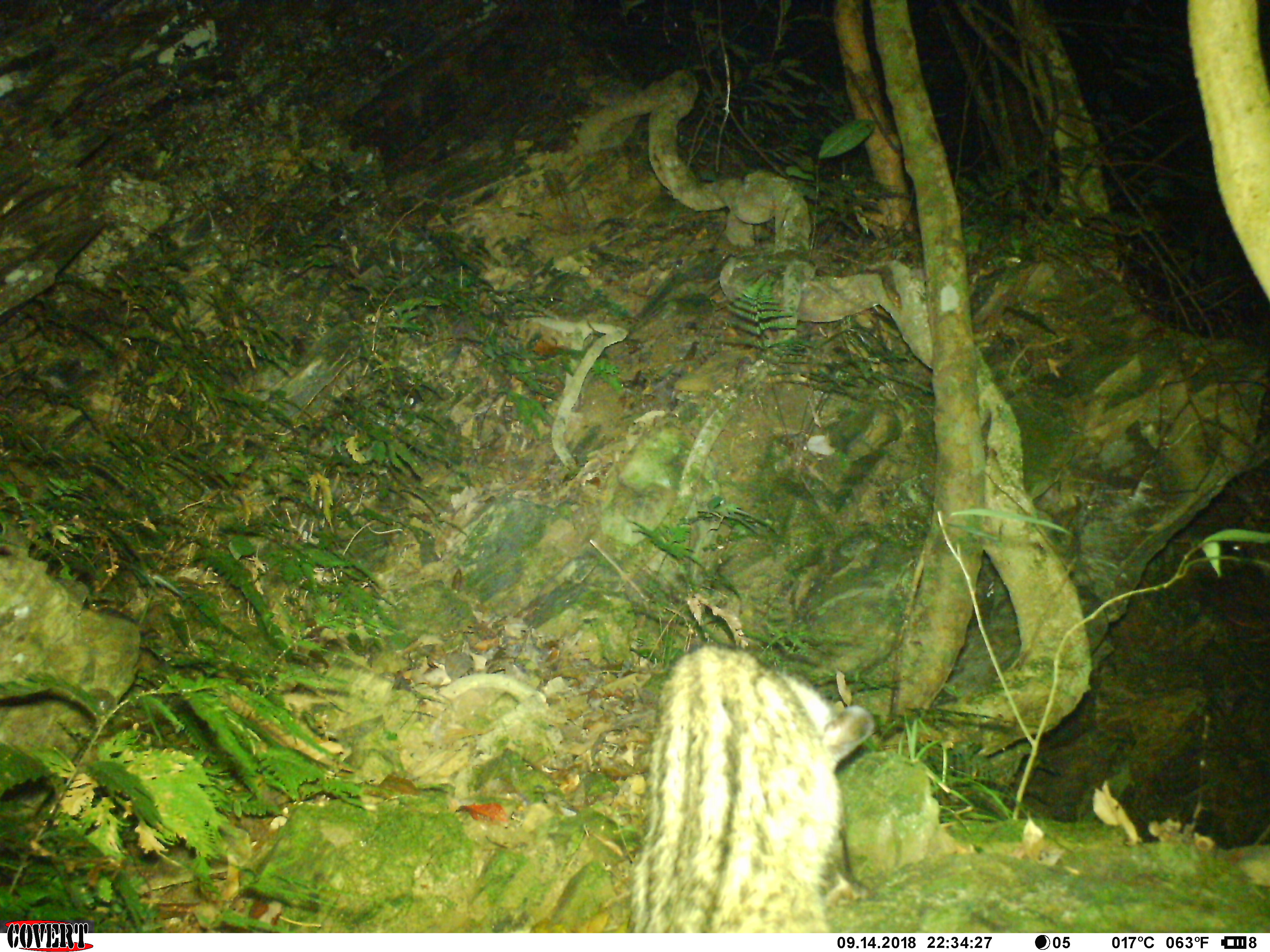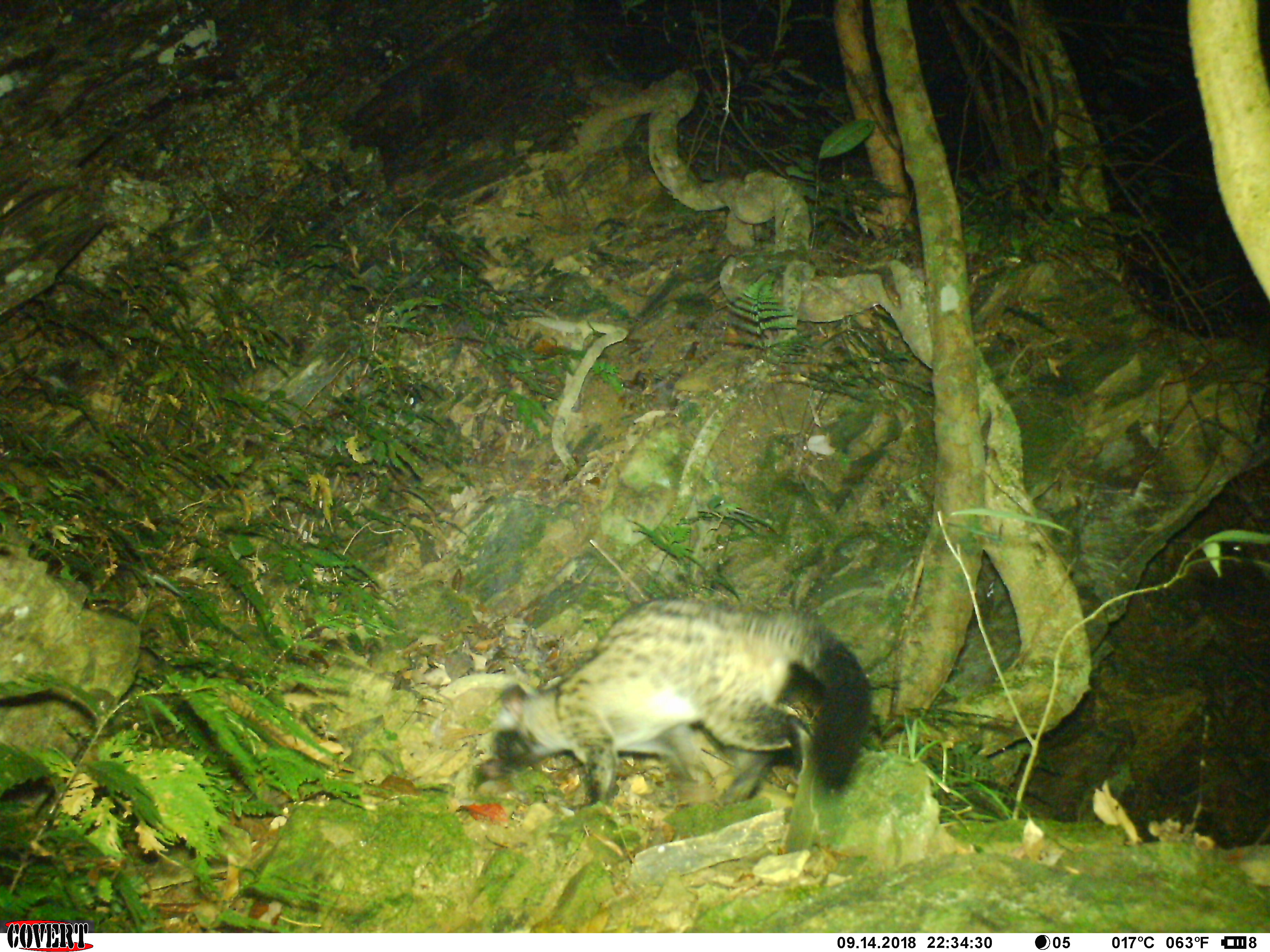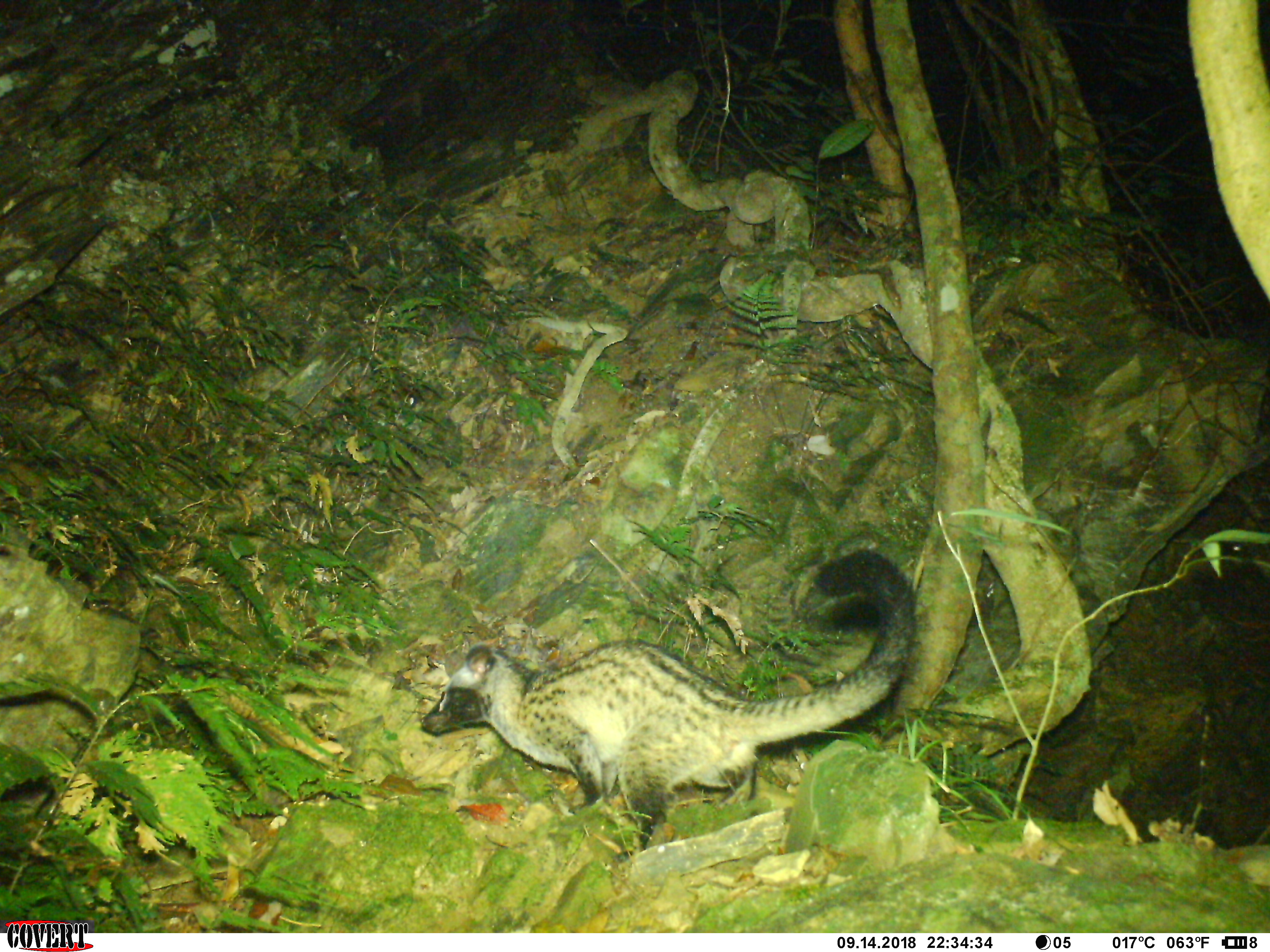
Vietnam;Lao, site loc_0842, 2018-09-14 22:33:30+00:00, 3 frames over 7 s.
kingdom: Animalia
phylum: Chordata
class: Mammalia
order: Carnivora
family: Viverridae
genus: Paradoxurus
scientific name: Paradoxurus hermaphroditus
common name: common palm civet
Common palm civet (Paradoxurus hermaphroditus). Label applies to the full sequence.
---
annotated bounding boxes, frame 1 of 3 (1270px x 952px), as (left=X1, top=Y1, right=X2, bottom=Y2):
common palm civet: (left=626, top=641, right=875, bottom=933)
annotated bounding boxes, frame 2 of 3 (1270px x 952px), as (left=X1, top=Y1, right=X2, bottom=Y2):
common palm civet: (left=479, top=595, right=872, bottom=805)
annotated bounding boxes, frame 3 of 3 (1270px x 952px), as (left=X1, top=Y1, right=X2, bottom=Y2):
common palm civet: (left=420, top=545, right=919, bottom=862)